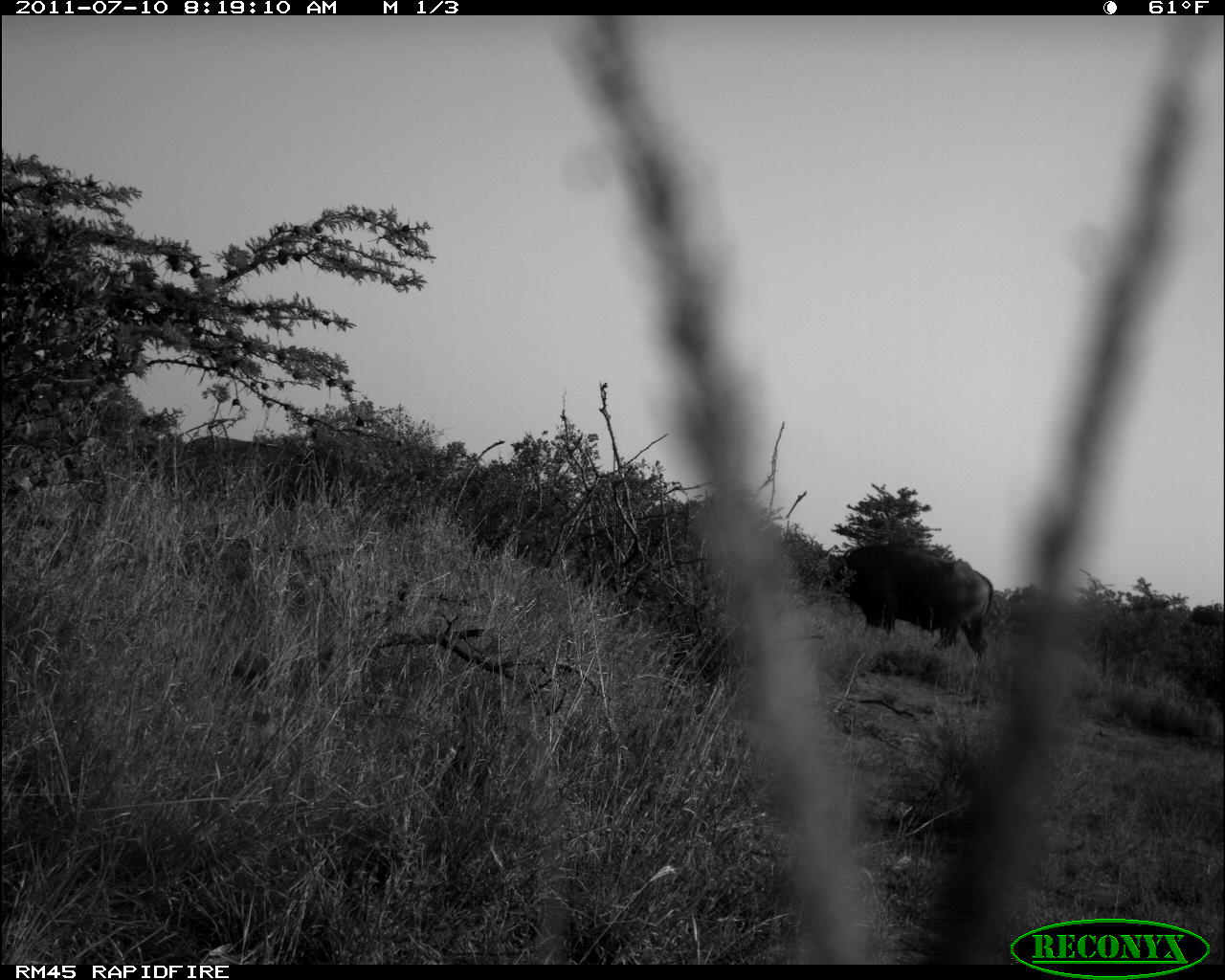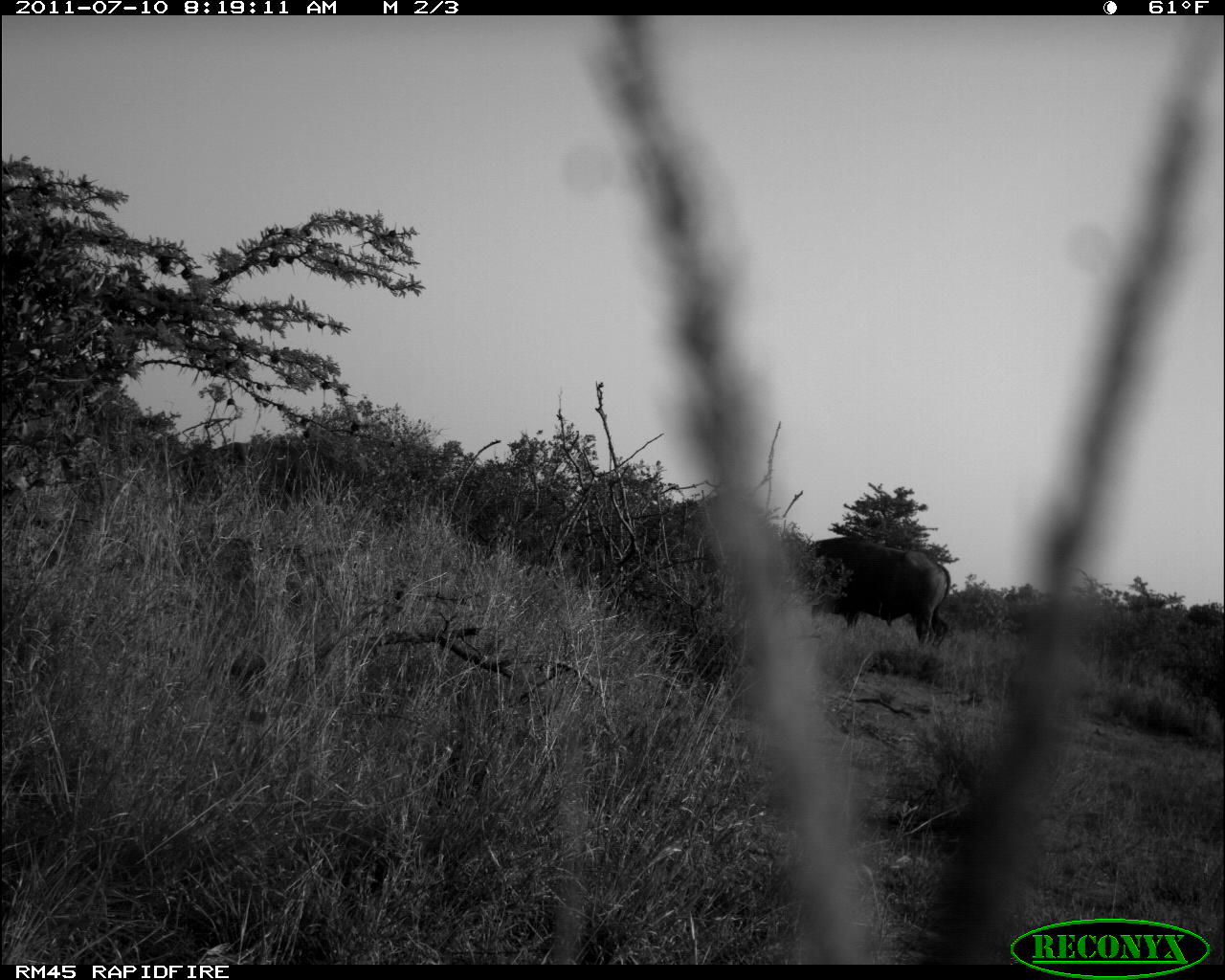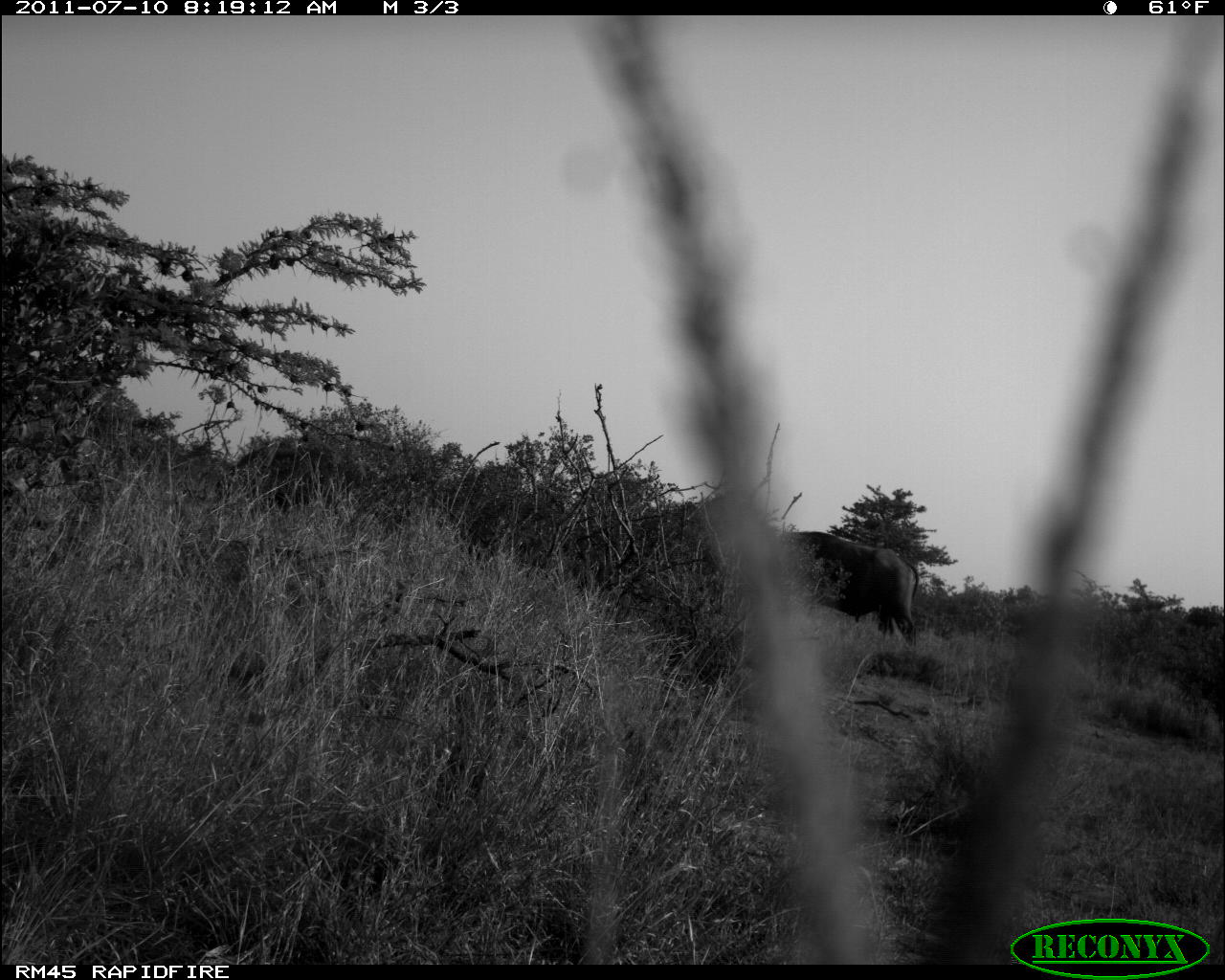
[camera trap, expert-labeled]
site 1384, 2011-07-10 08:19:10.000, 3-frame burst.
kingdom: Animalia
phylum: Chordata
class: Mammalia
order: Artiodactyla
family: Bovidae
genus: Syncerus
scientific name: Syncerus caffer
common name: african buffalo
Syncerus caffer (african buffalo), count 2.